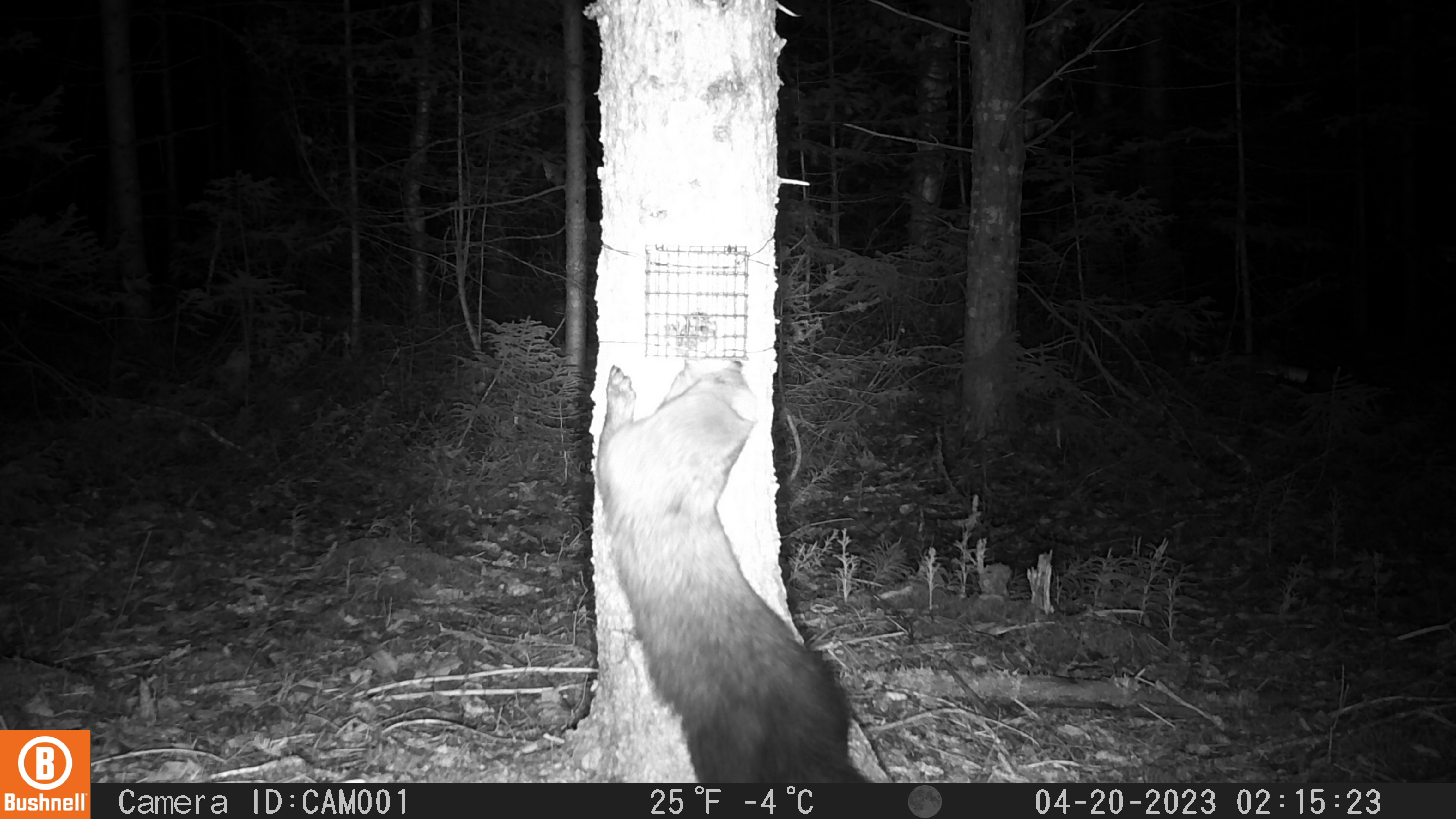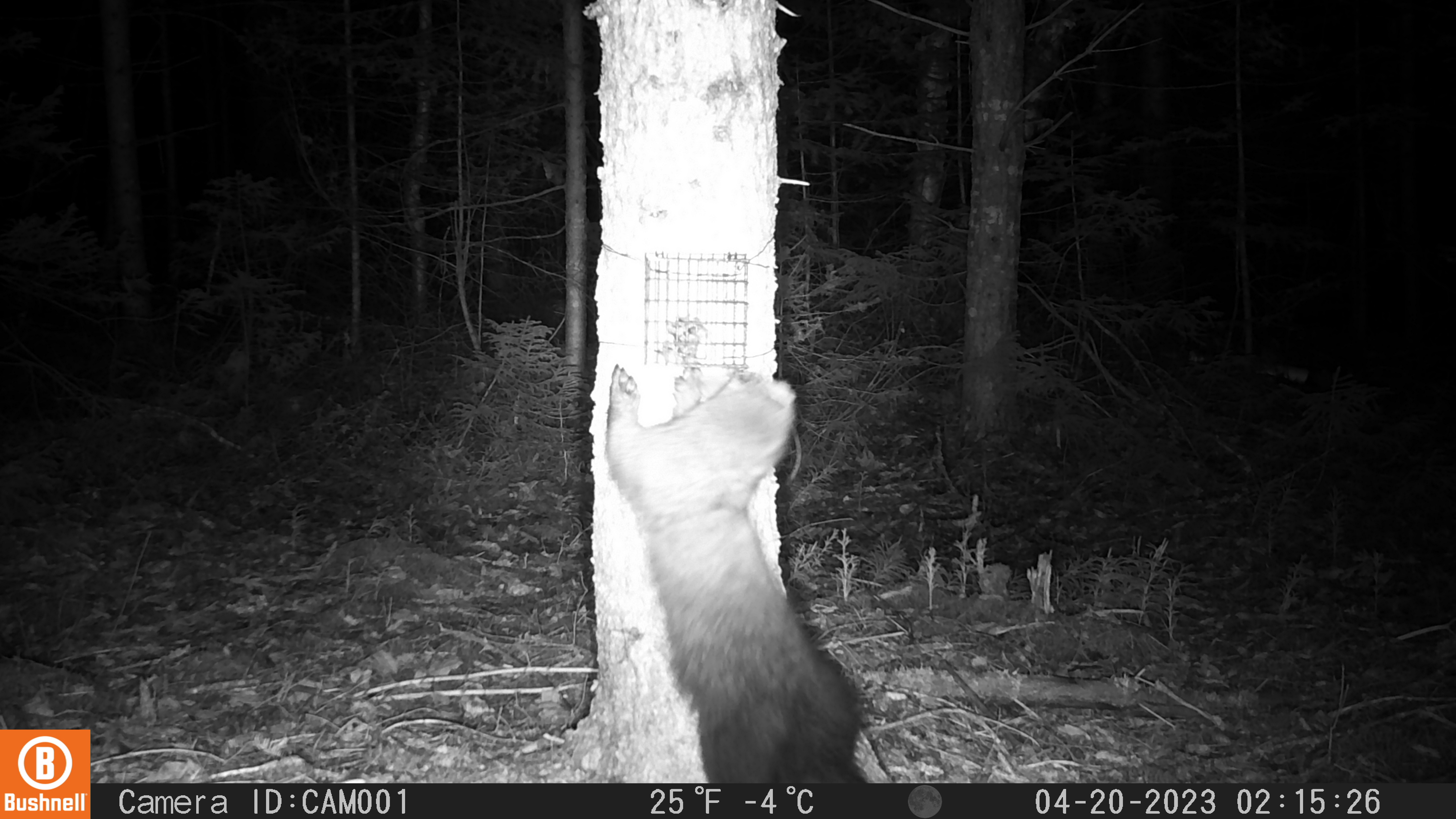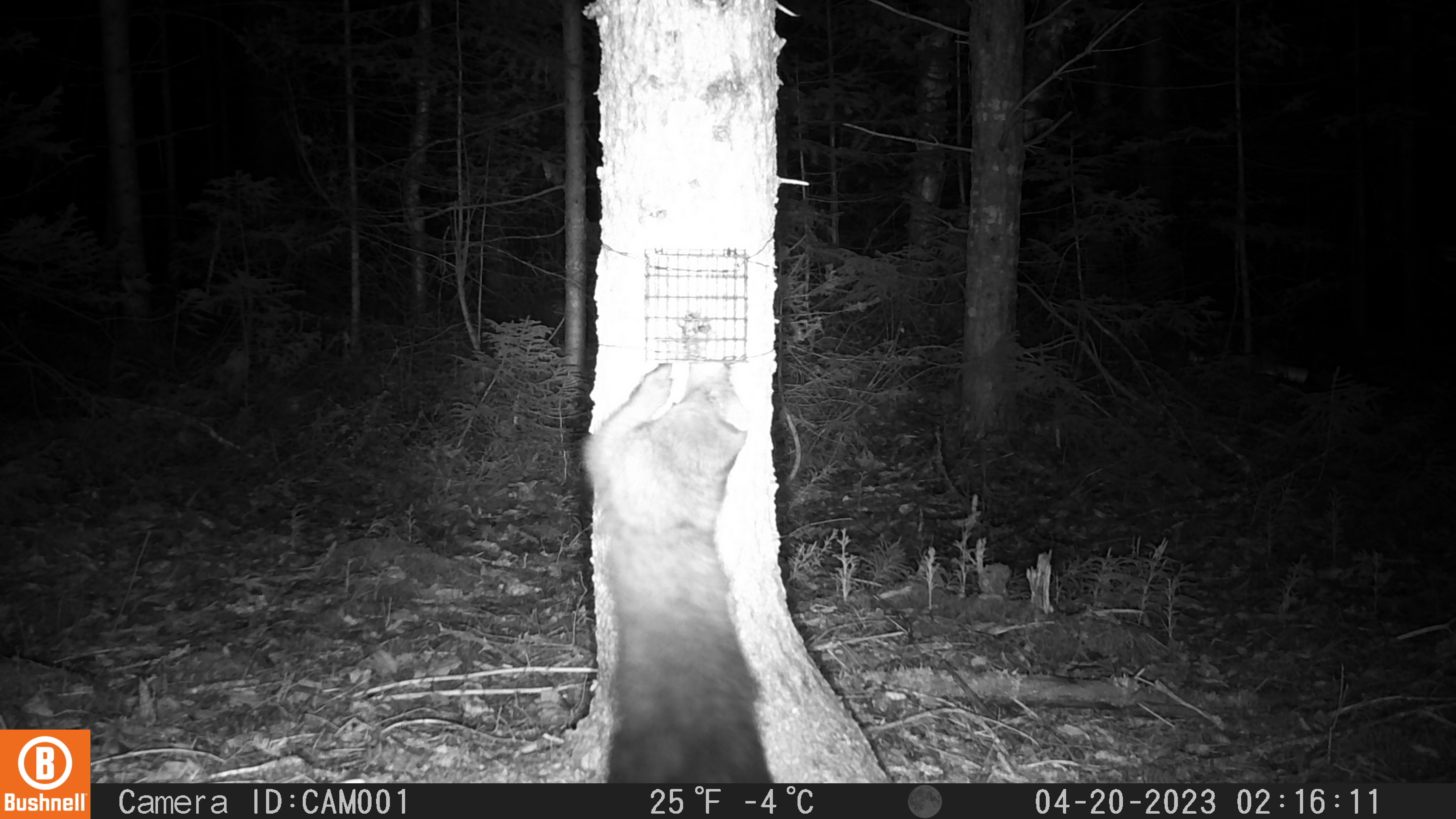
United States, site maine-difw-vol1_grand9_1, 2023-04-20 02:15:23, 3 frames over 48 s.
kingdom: Animalia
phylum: Chordata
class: Mammalia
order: Carnivora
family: Mustelidae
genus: Pekania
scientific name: Pekania pennanti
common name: fisher